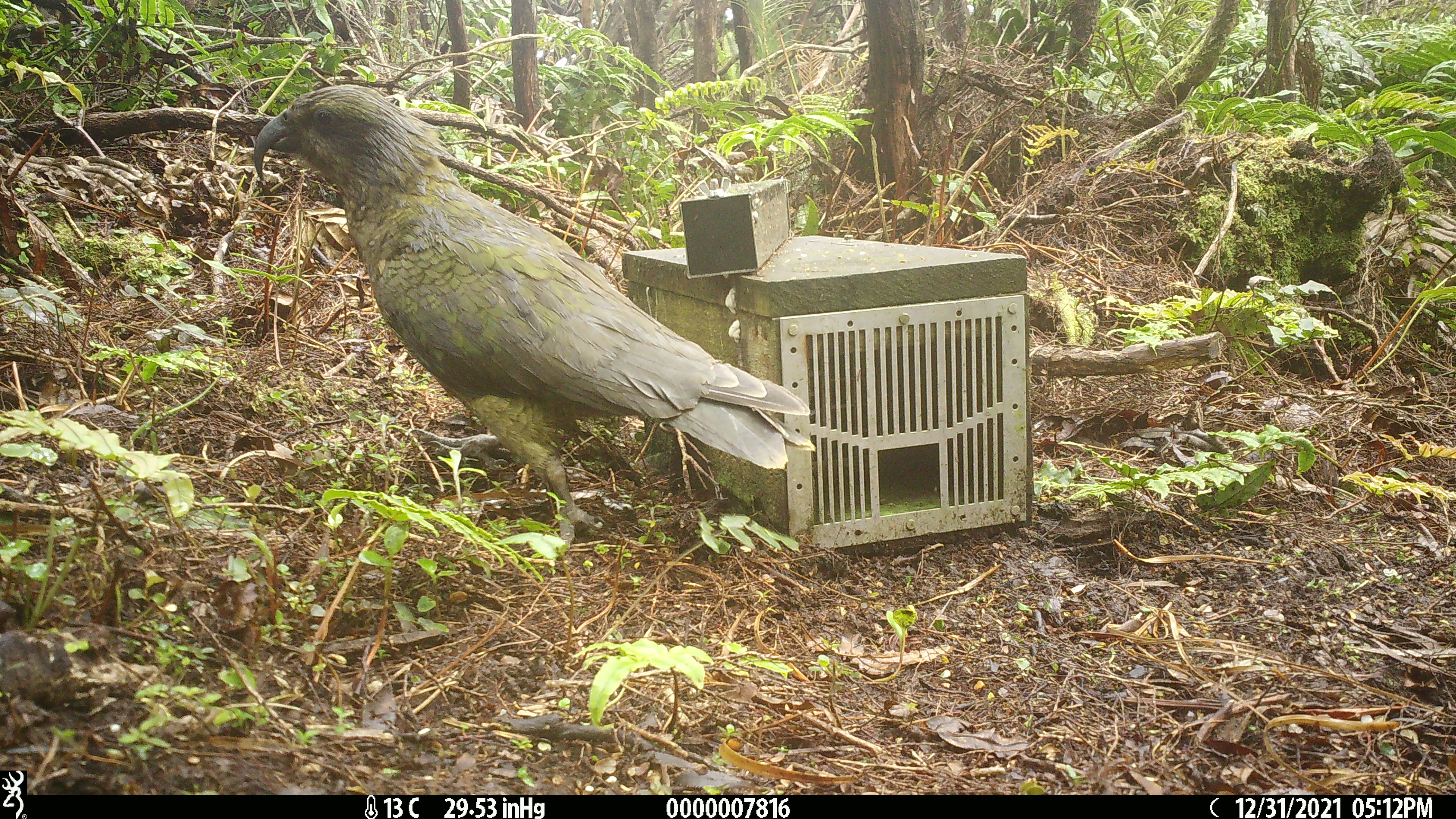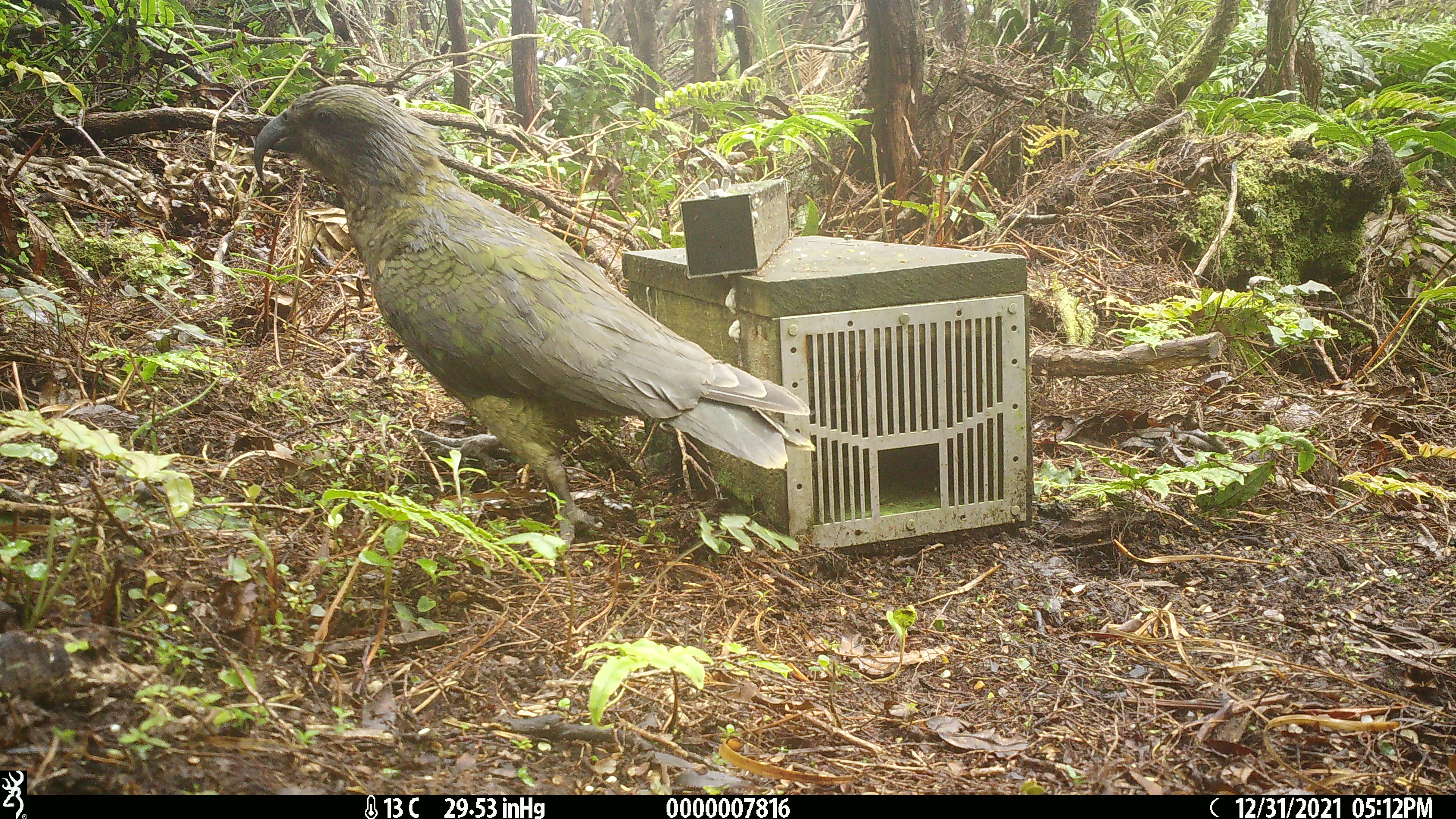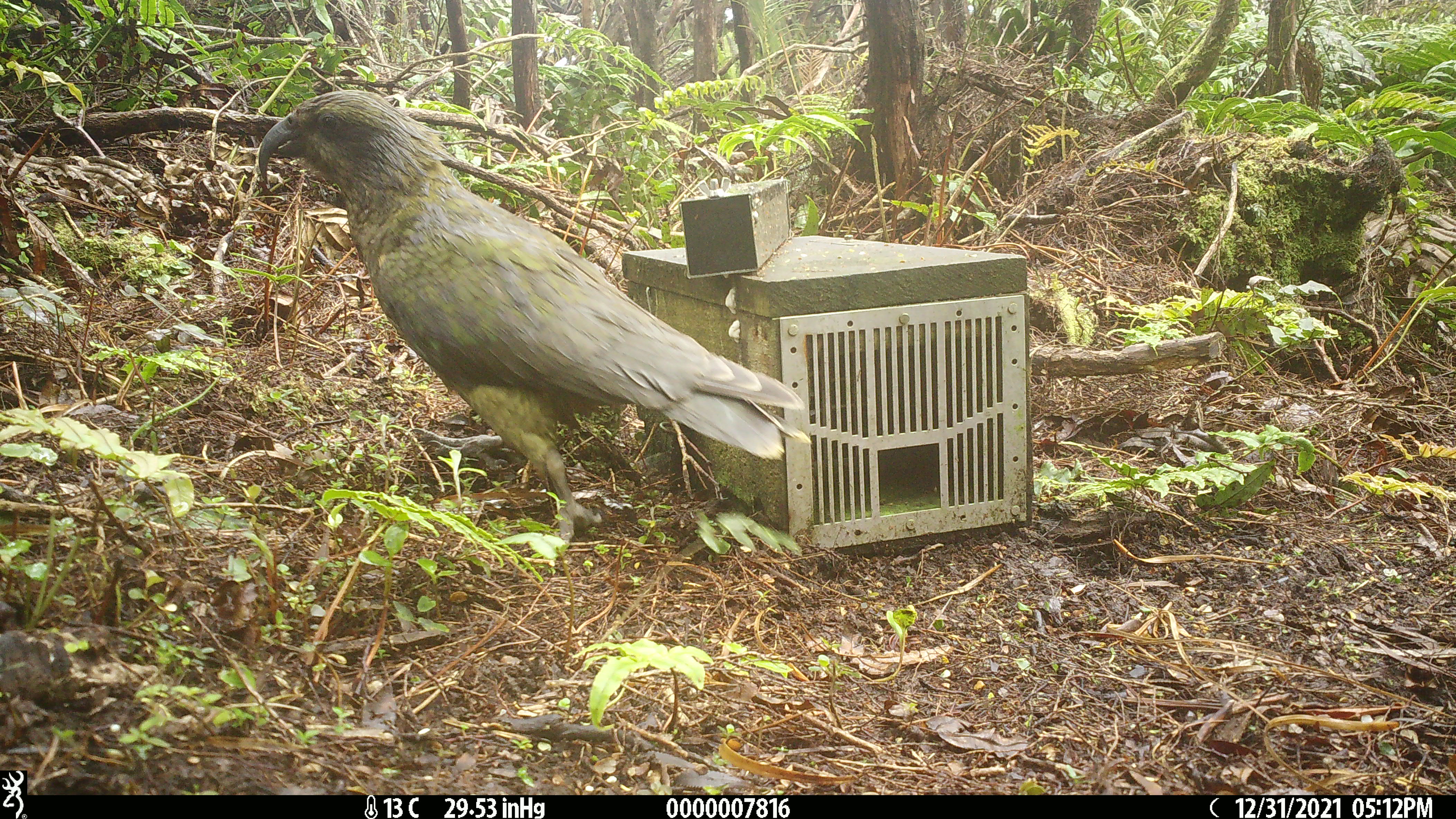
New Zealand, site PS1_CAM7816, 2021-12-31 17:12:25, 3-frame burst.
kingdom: Animalia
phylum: Chordata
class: Aves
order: Psittaciformes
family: Strigopidae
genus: Nestor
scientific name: Nestor notabilis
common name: kea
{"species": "kea (Nestor notabilis)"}